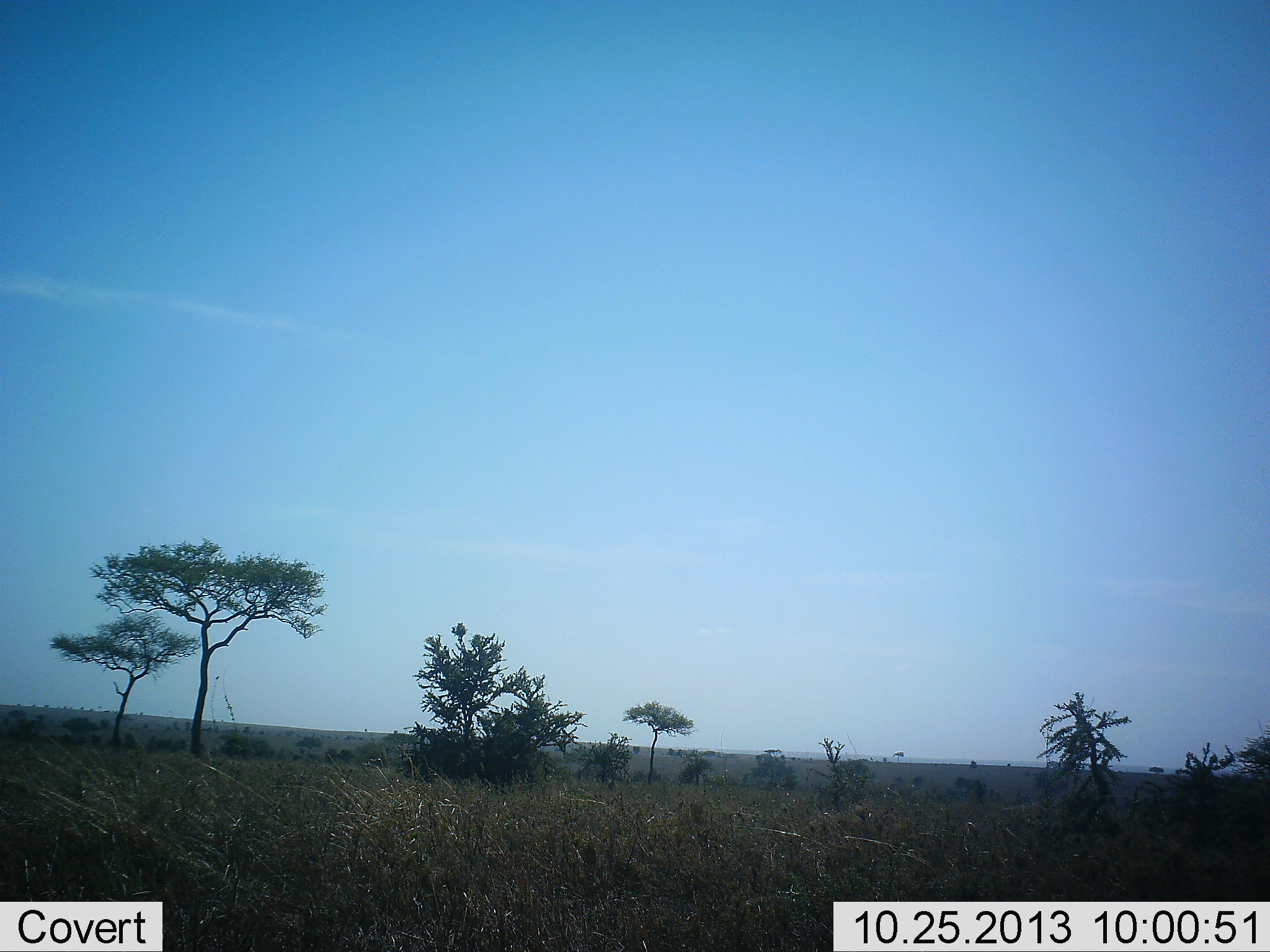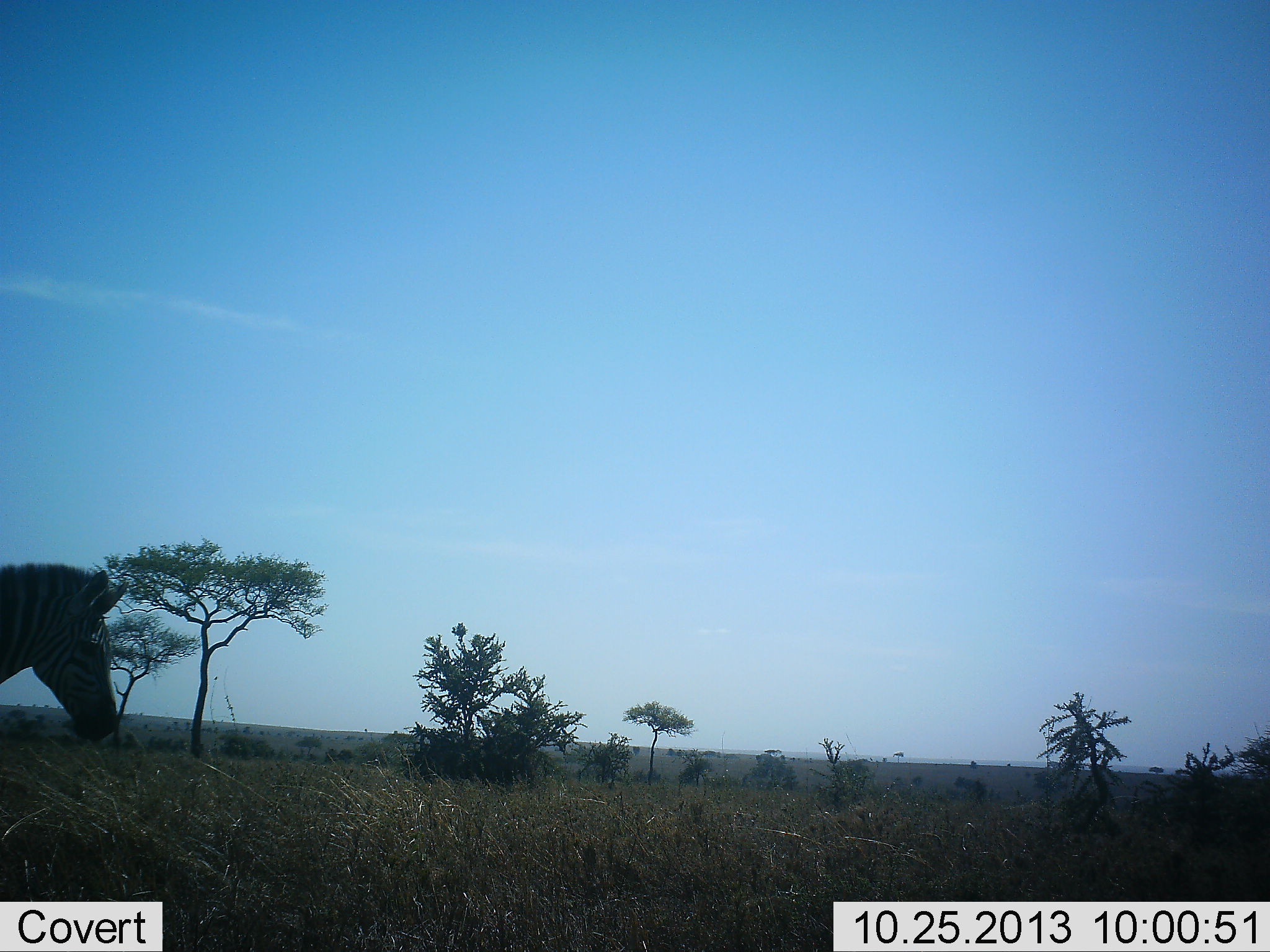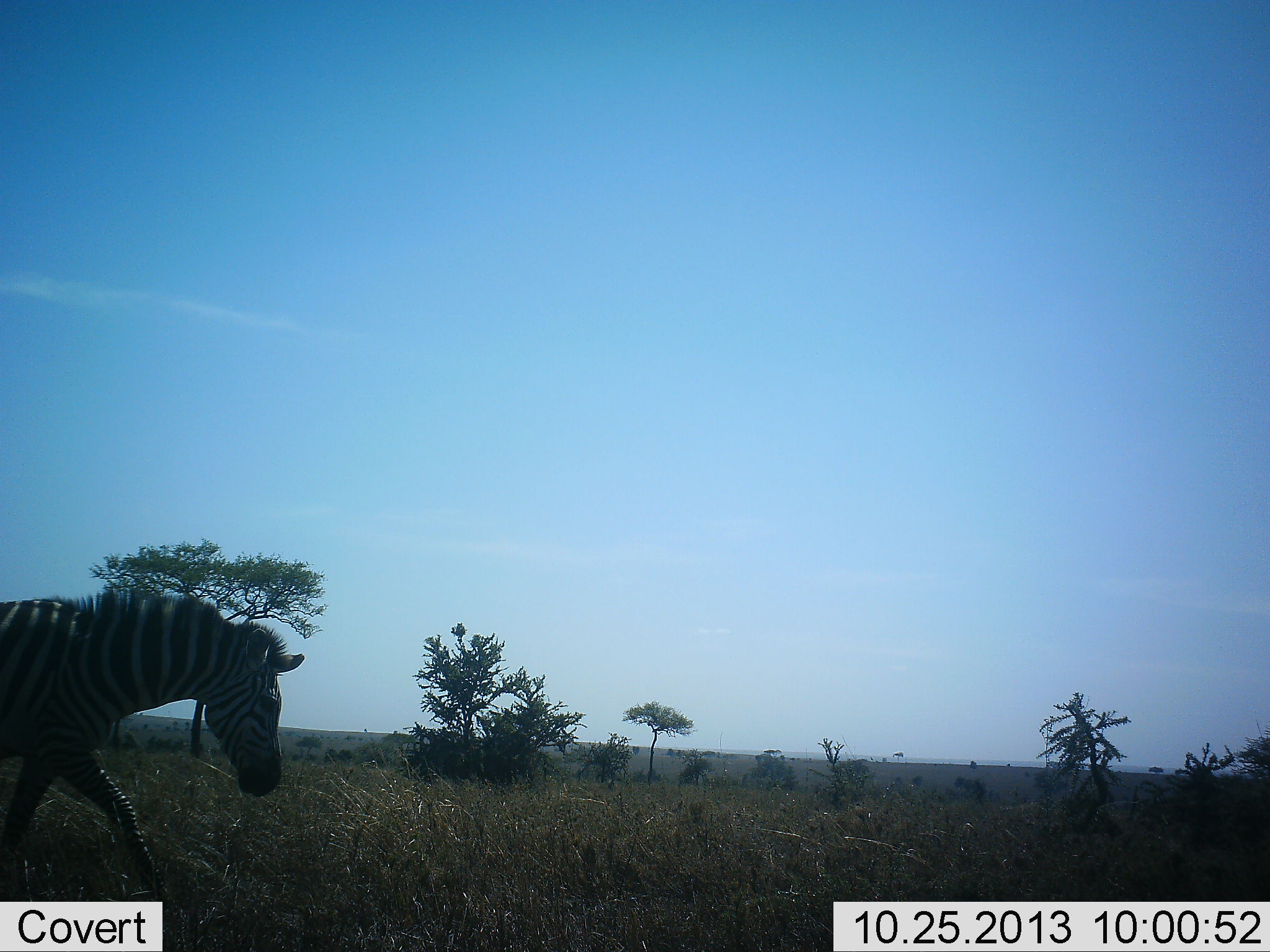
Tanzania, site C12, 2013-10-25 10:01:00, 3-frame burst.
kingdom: Animalia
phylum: Chordata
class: Mammalia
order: Perissodactyla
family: Equidae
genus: Equus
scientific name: Equus quagga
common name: plains zebra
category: zebra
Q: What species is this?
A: Zebra (plains zebra) (Equus quagga).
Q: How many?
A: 1.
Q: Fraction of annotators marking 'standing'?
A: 20%.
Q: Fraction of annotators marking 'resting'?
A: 0%.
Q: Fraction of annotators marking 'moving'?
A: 90%.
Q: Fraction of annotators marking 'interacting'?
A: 0%.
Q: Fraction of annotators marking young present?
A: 0%.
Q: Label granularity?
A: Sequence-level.